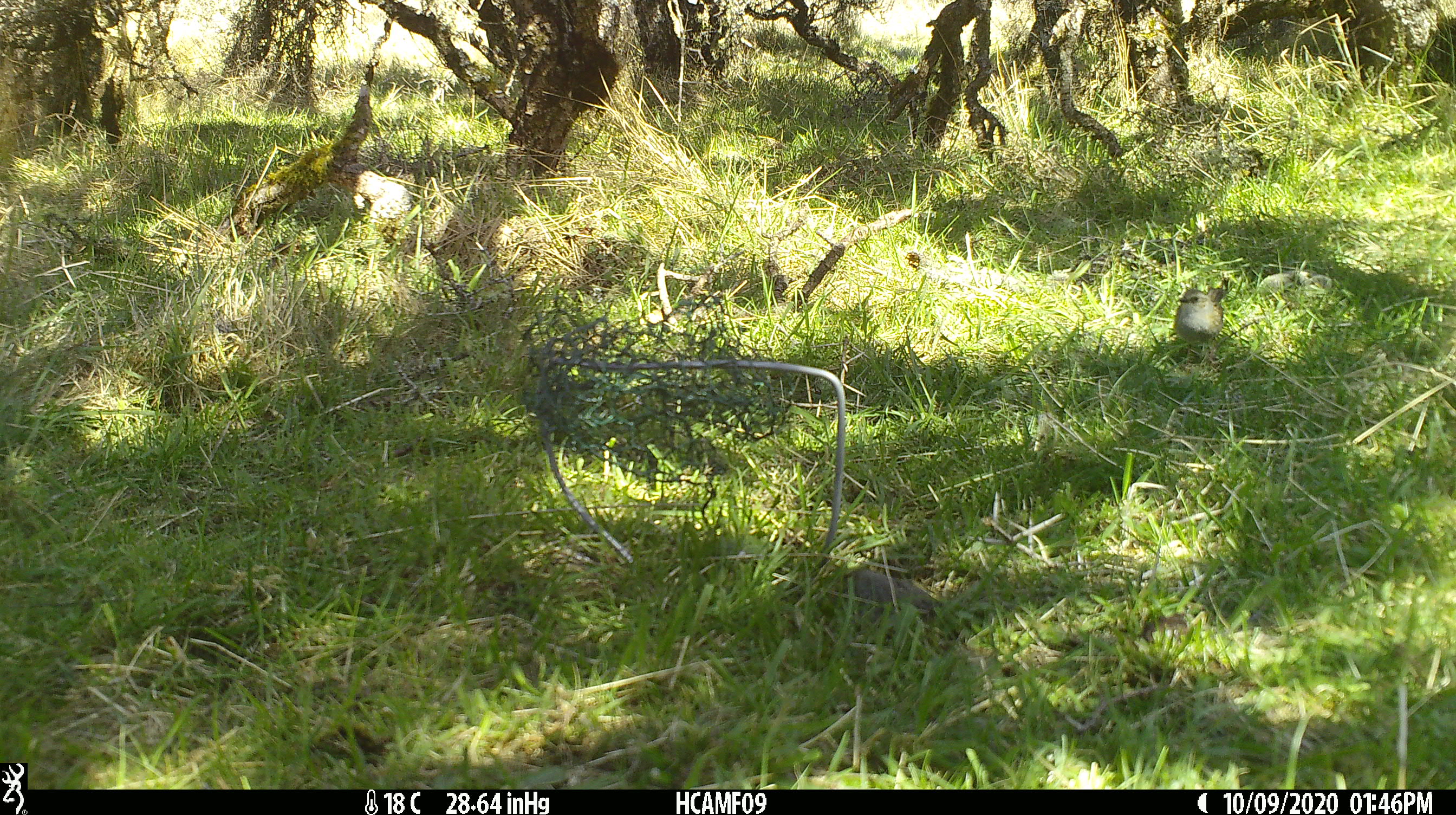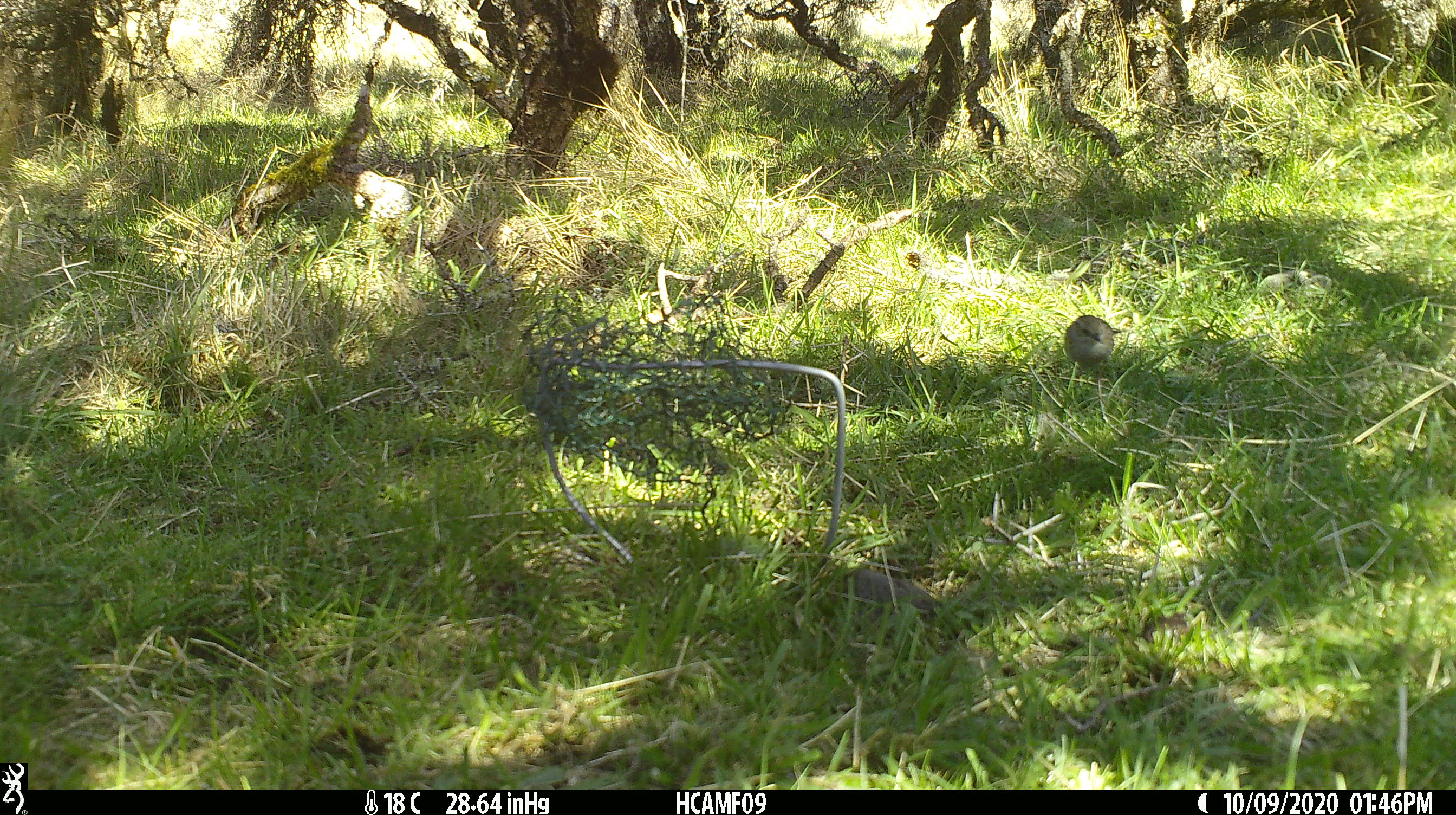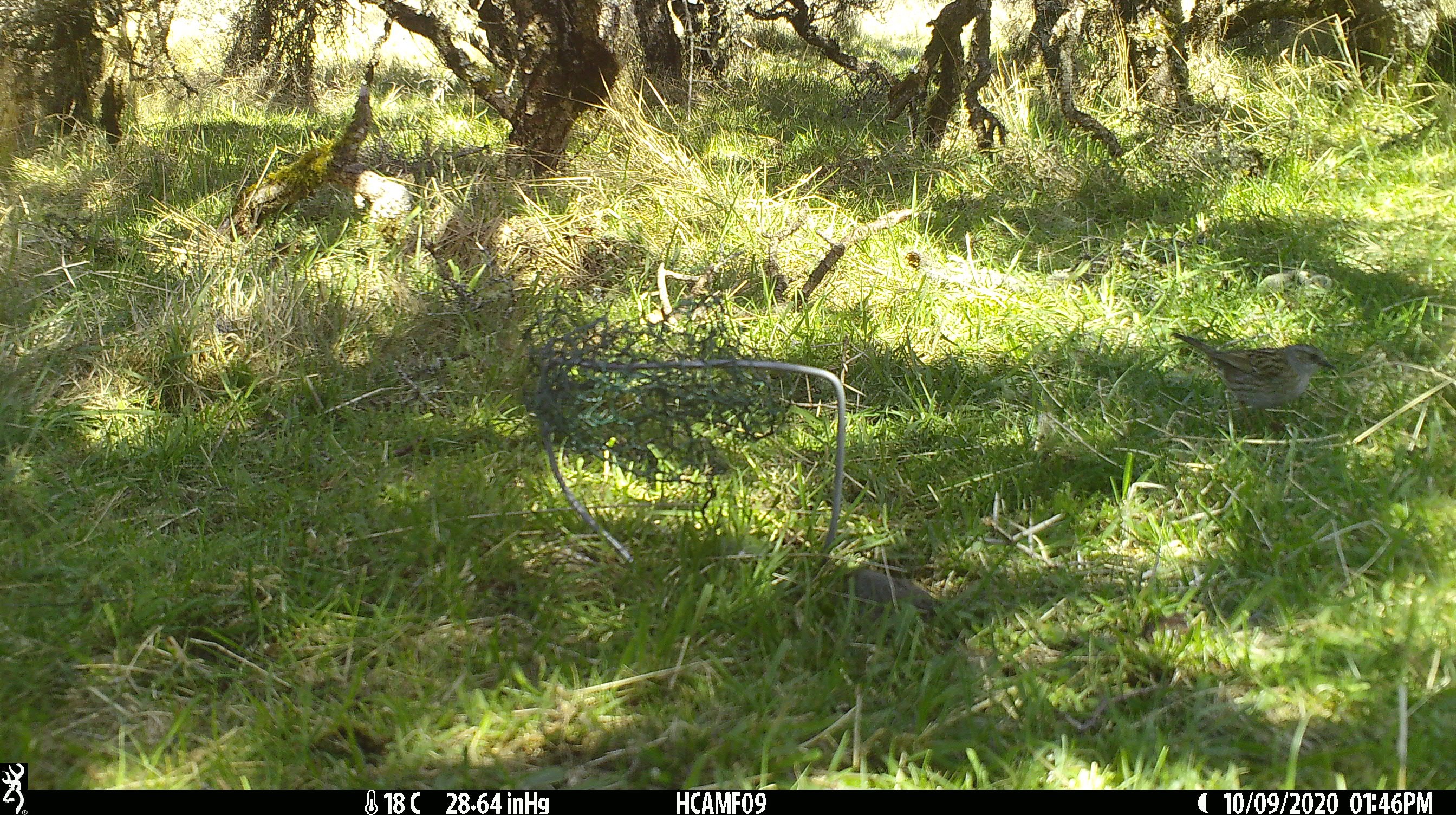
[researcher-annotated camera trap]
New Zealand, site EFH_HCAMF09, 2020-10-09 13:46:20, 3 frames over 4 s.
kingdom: Animalia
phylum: Chordata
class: Aves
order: Passeriformes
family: Prunellidae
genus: Prunella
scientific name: Prunella modularis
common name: dunnock